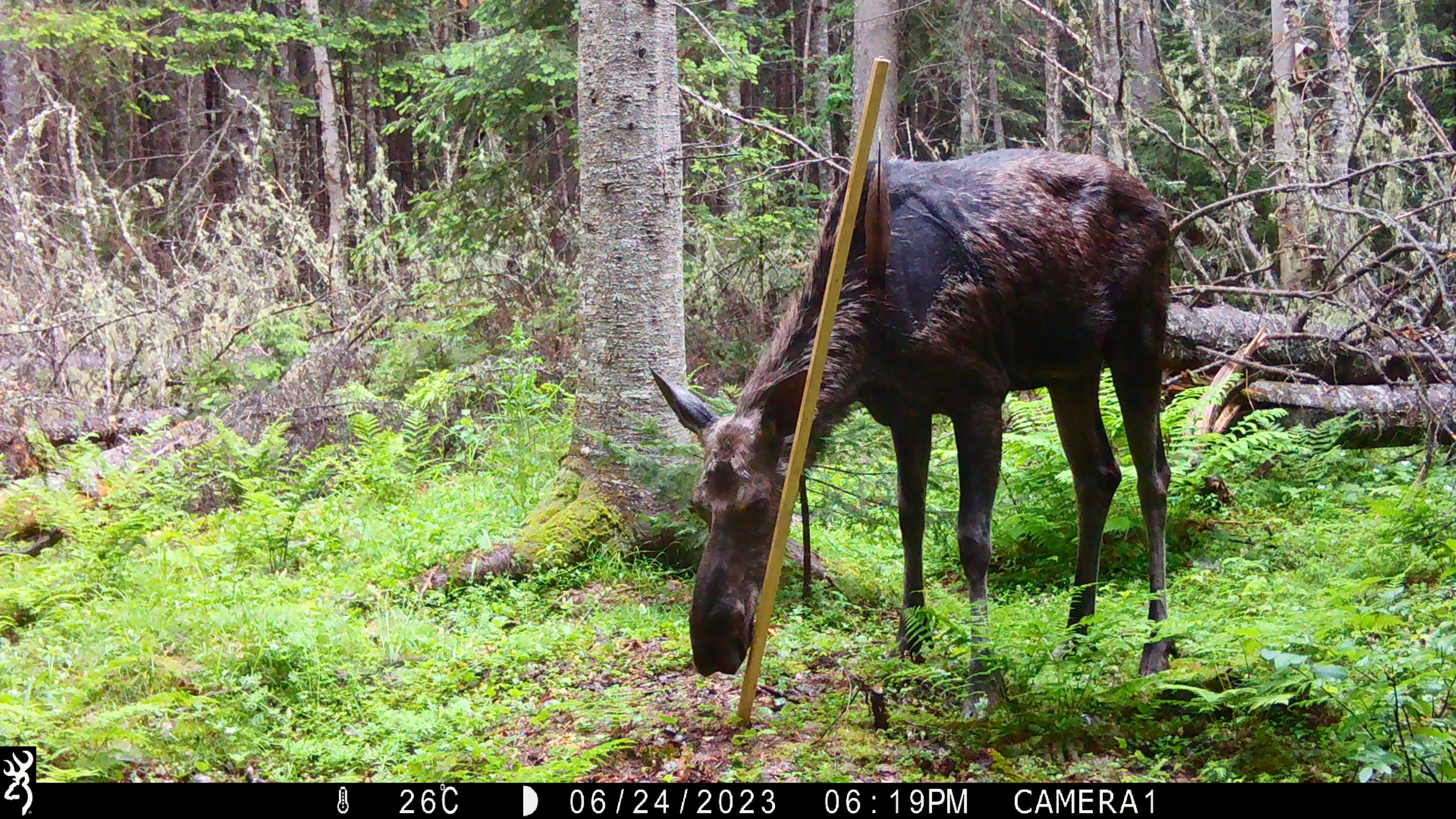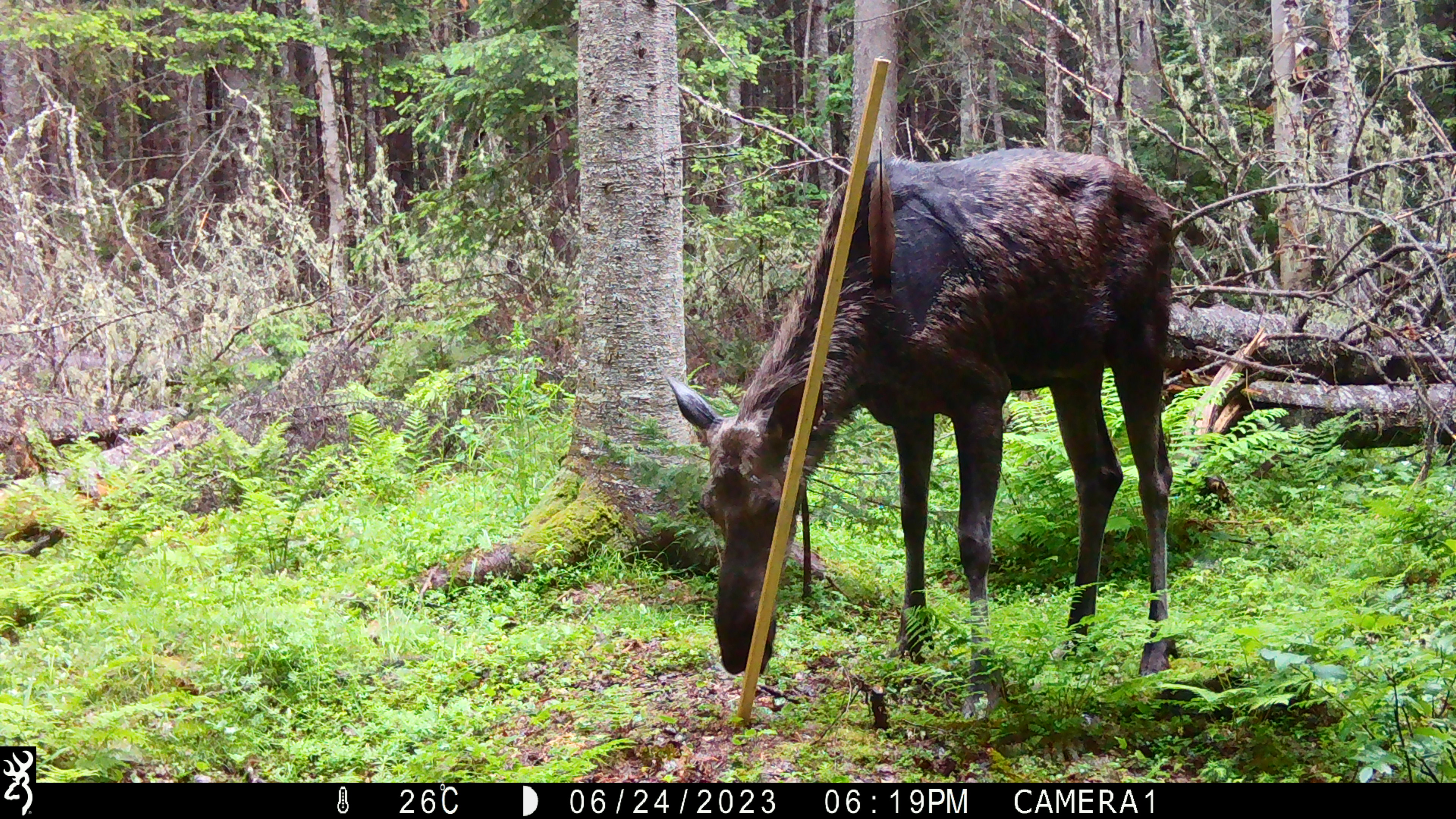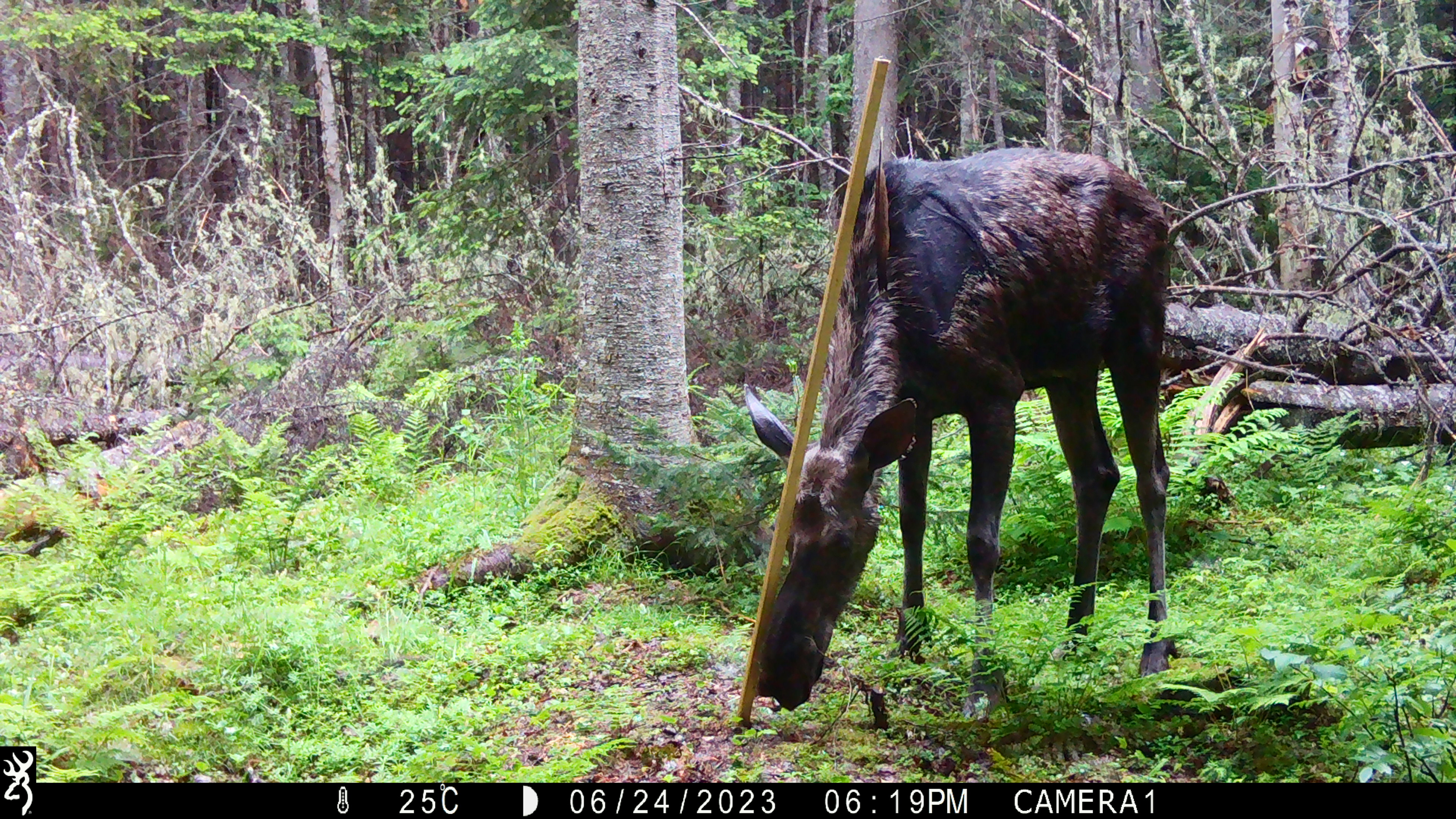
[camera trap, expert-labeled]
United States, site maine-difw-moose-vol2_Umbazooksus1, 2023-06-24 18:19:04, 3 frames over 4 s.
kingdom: Animalia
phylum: Chordata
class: Mammalia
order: Artiodactyla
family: Cervidae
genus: Alces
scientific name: Alces alces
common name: moose